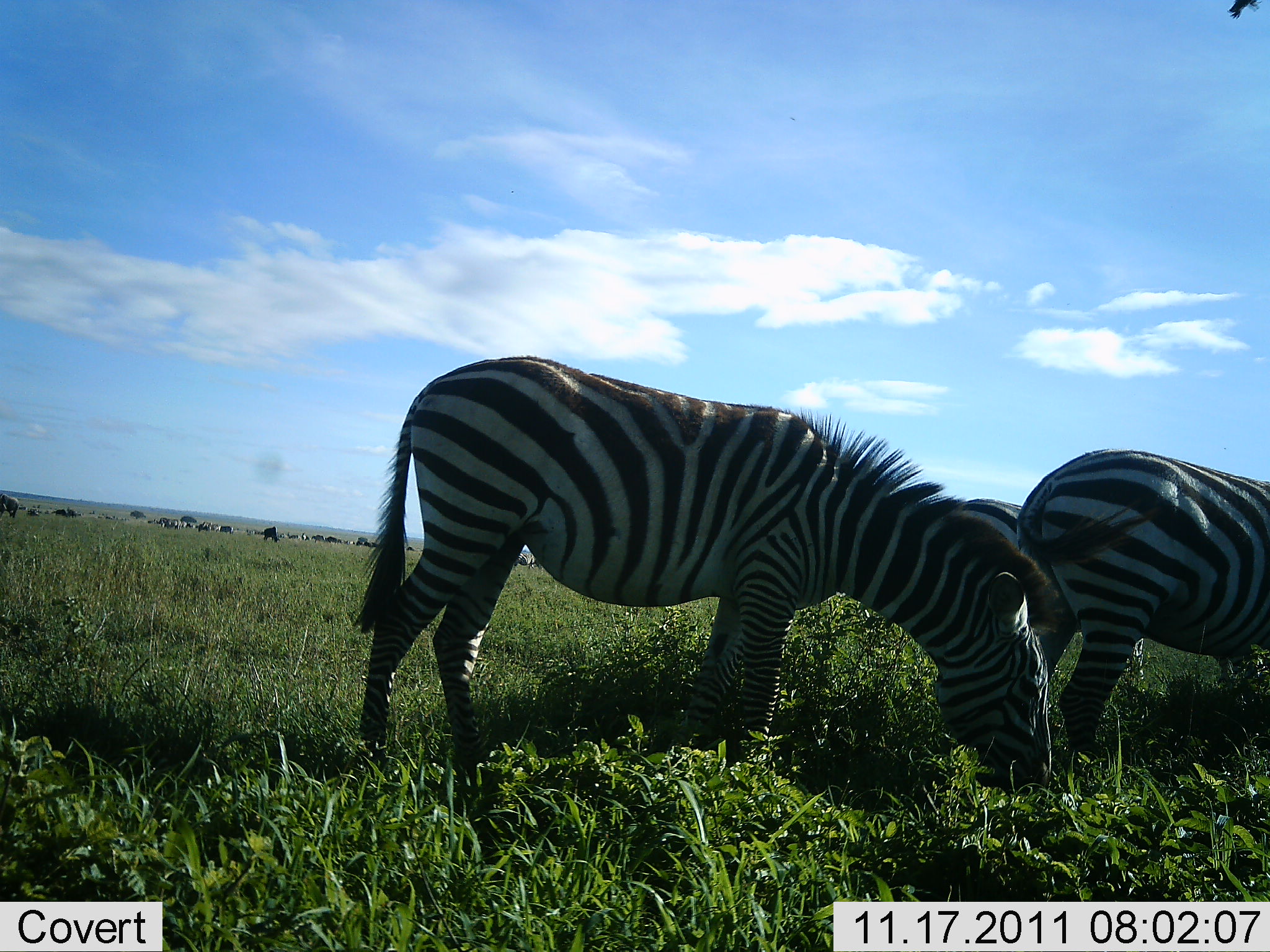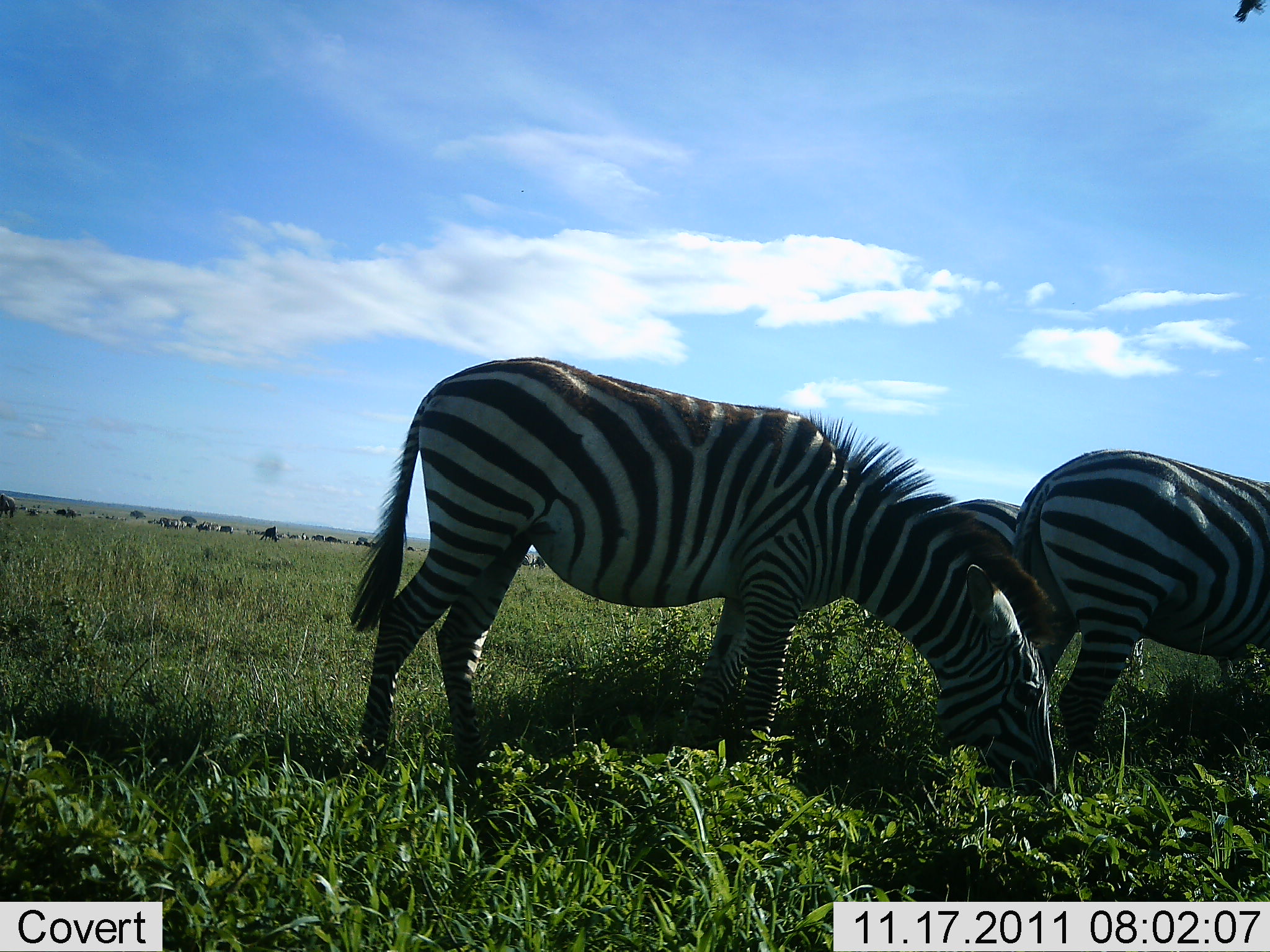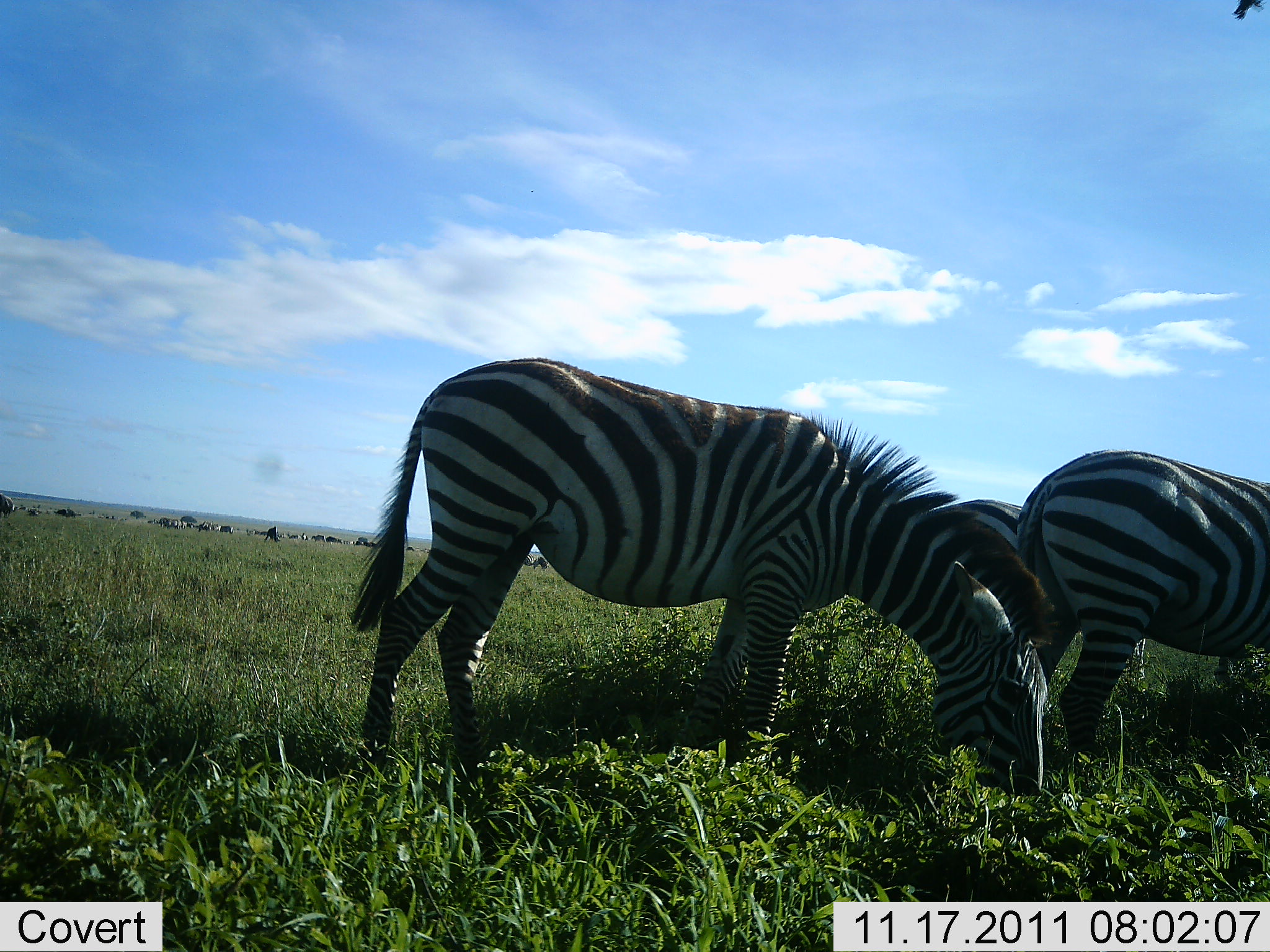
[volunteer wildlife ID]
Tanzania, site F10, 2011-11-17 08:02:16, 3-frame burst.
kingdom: Animalia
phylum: Chordata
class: Mammalia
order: Perissodactyla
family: Equidae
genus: Equus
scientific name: Equus quagga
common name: plains zebra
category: zebra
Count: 3.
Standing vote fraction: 46%.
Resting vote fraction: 0%.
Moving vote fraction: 0%.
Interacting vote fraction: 0%.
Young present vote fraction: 0%.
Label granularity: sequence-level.